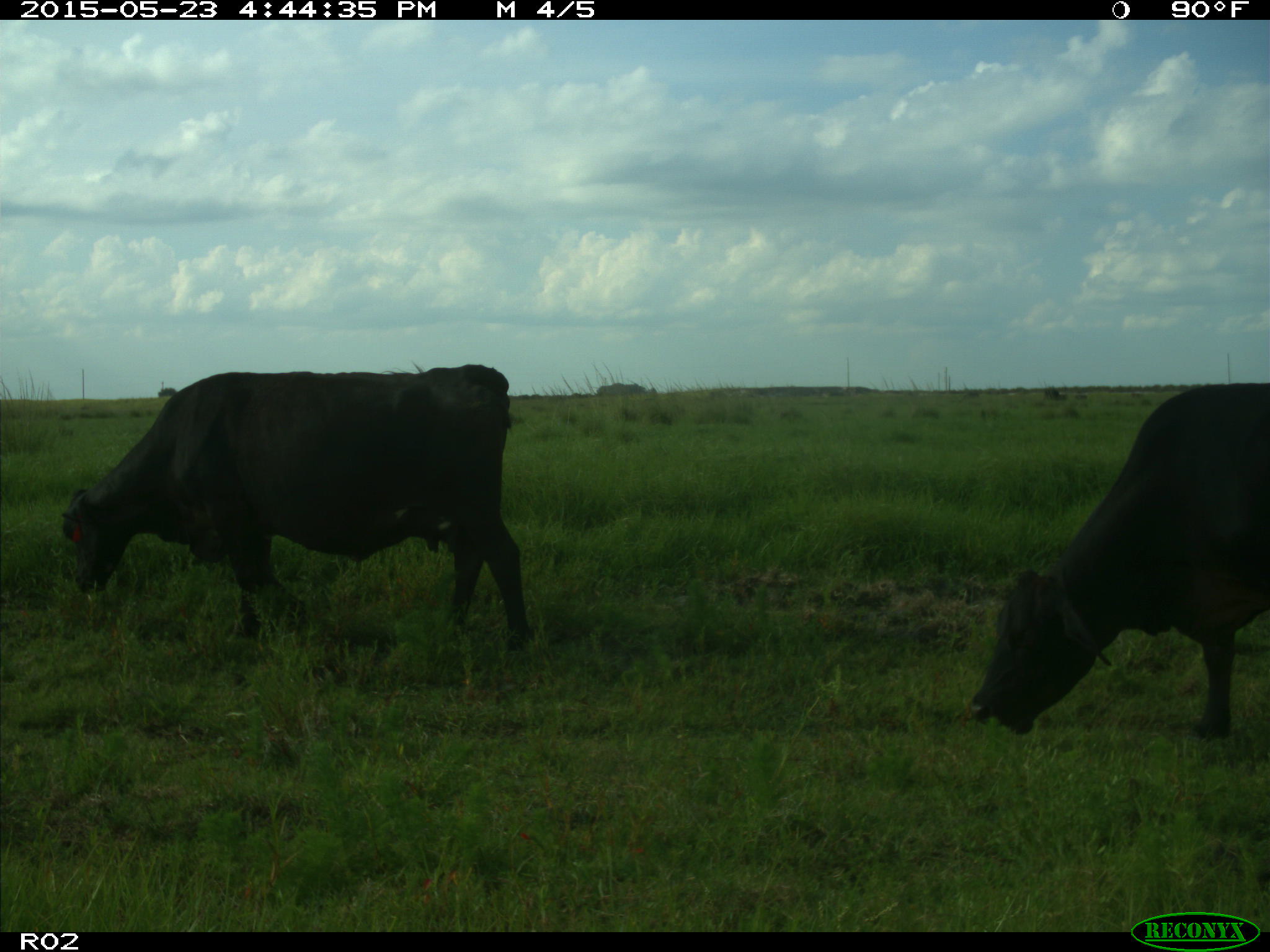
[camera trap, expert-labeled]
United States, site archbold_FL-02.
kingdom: Animalia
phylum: Chordata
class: Mammalia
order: Artiodactyla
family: Bovidae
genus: Bos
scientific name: Bos taurus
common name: domestic cow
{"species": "Bos taurus (domestic cow)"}